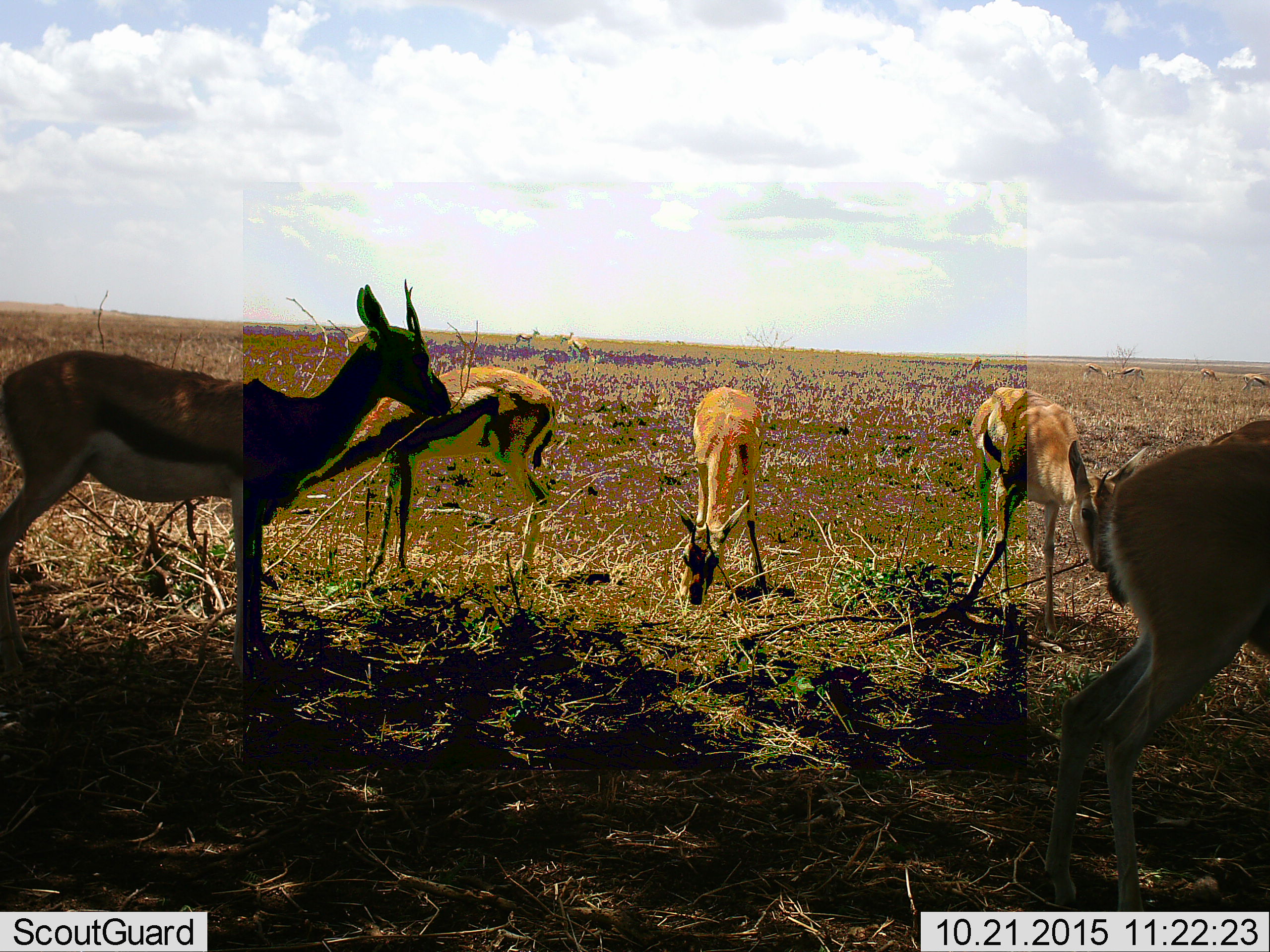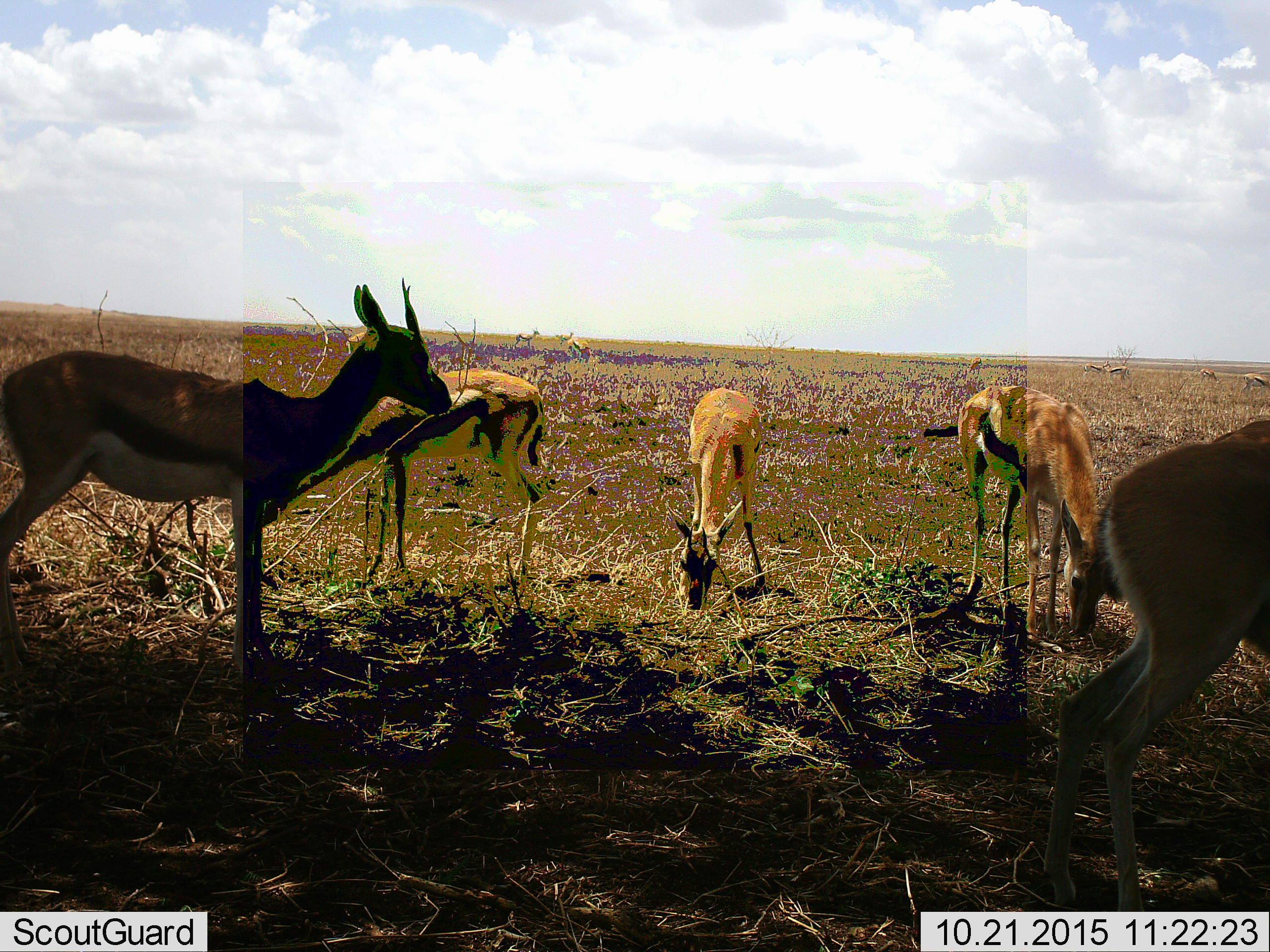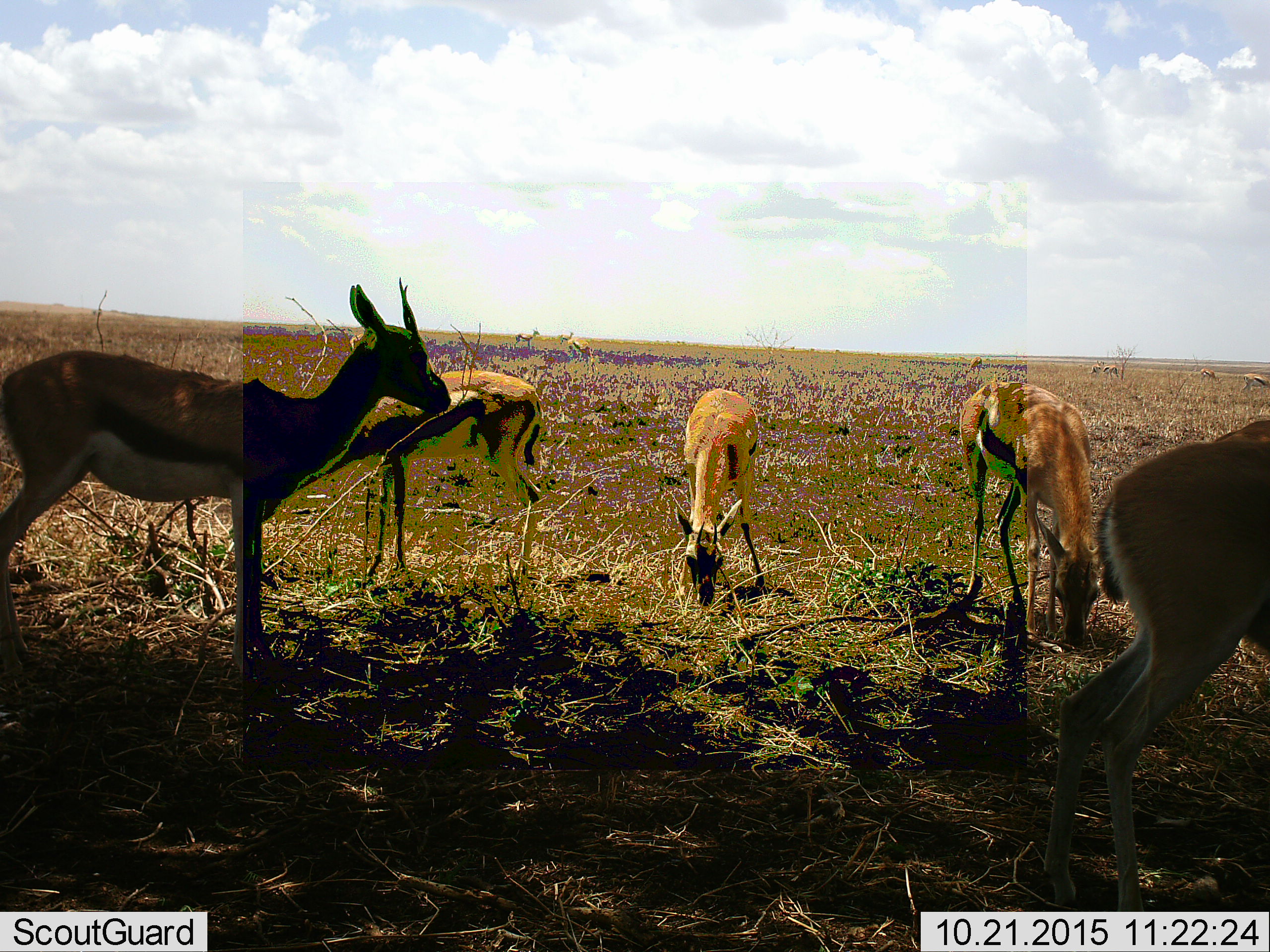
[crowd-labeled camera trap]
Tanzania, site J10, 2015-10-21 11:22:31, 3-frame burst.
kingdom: Animalia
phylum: Chordata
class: Mammalia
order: Artiodactyla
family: Bovidae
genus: Eudorcas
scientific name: Eudorcas thomsonii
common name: thomson's gazelle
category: gazellethomsons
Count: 11-50.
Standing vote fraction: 80%.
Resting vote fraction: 10%.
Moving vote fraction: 20%.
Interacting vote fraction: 0%.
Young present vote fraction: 20%.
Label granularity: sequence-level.